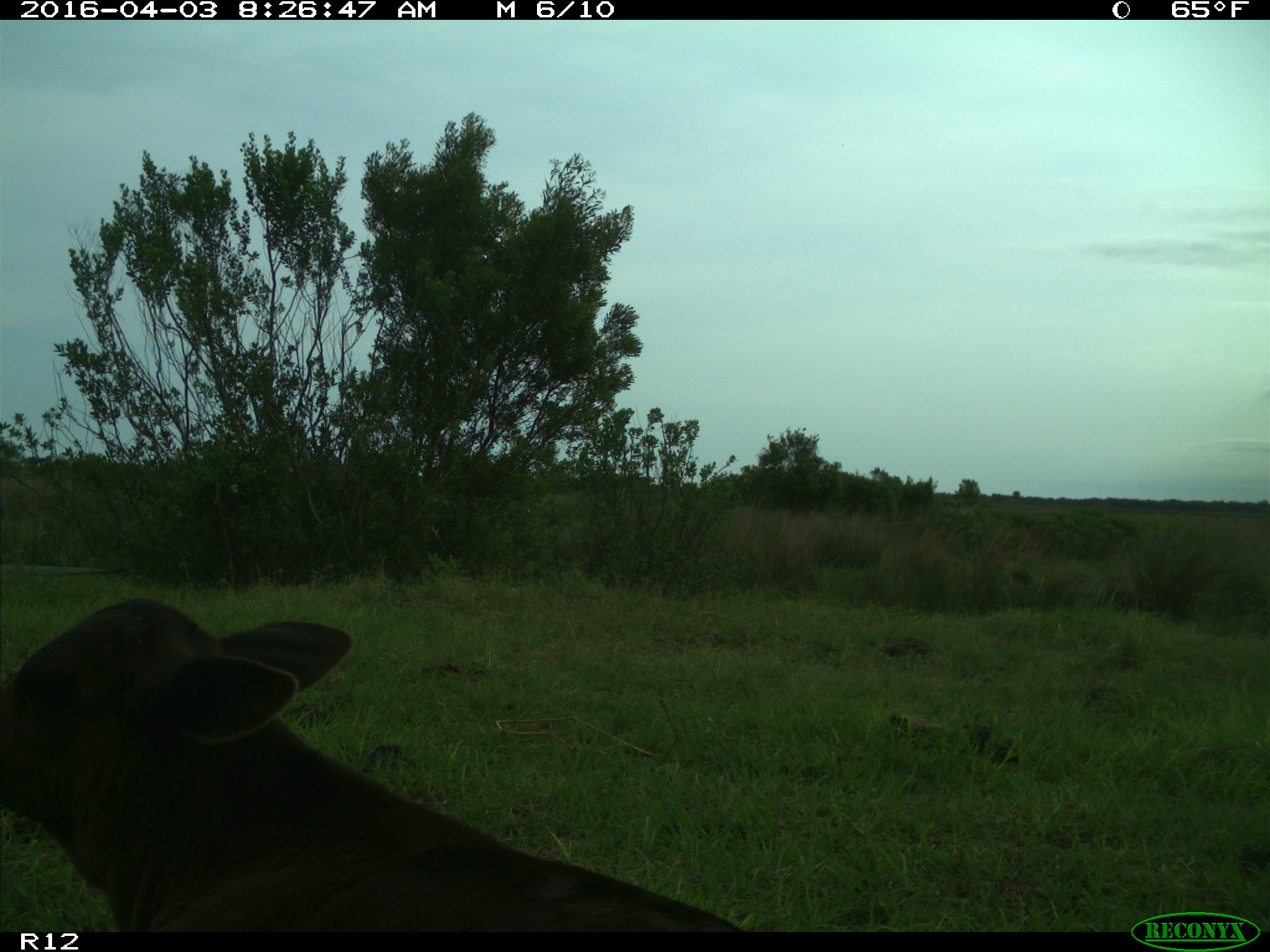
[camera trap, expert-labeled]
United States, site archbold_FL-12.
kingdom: Animalia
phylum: Chordata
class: Mammalia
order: Artiodactyla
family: Bovidae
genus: Bos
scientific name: Bos taurus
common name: domestic cow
Bos taurus (domestic cow).